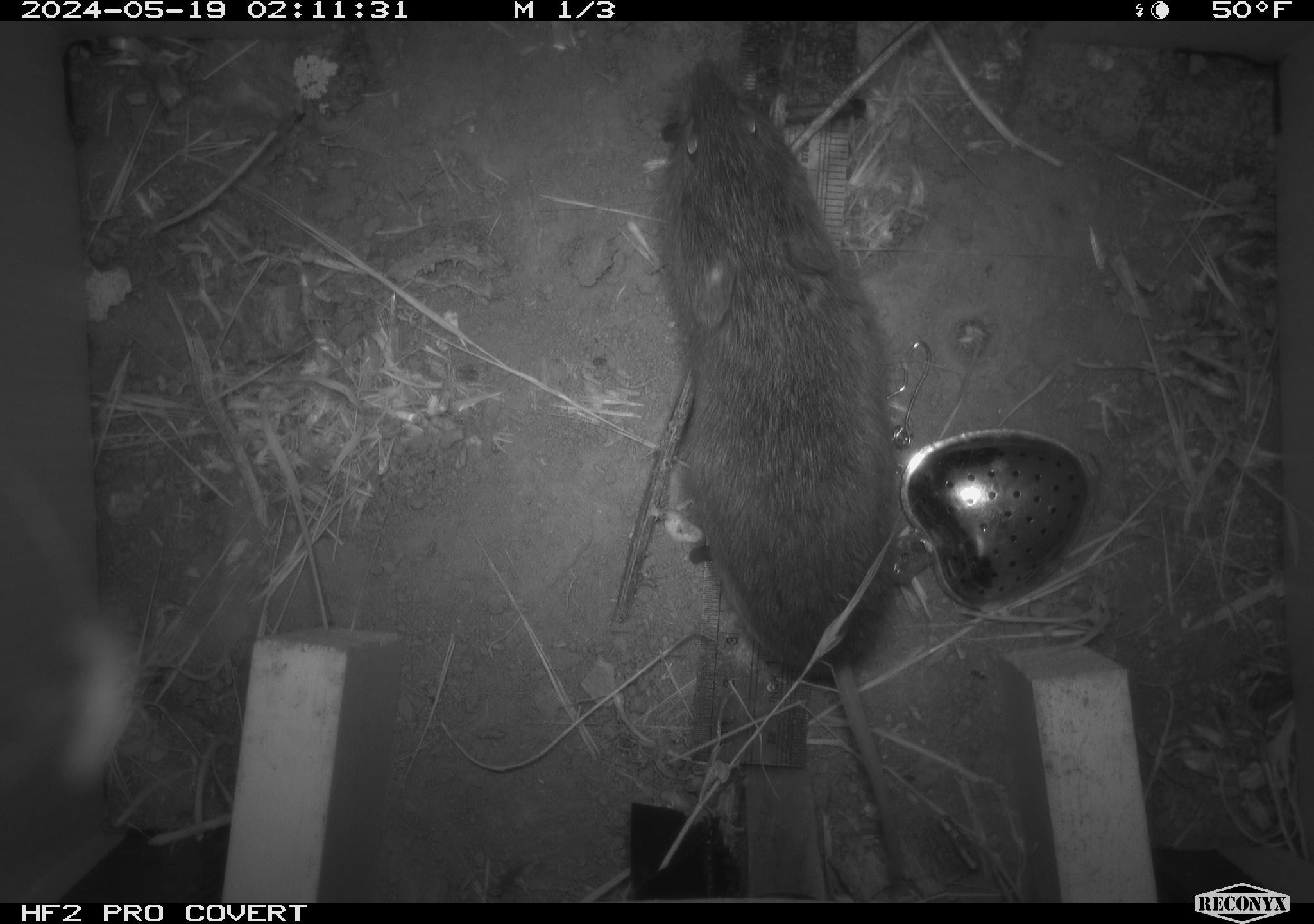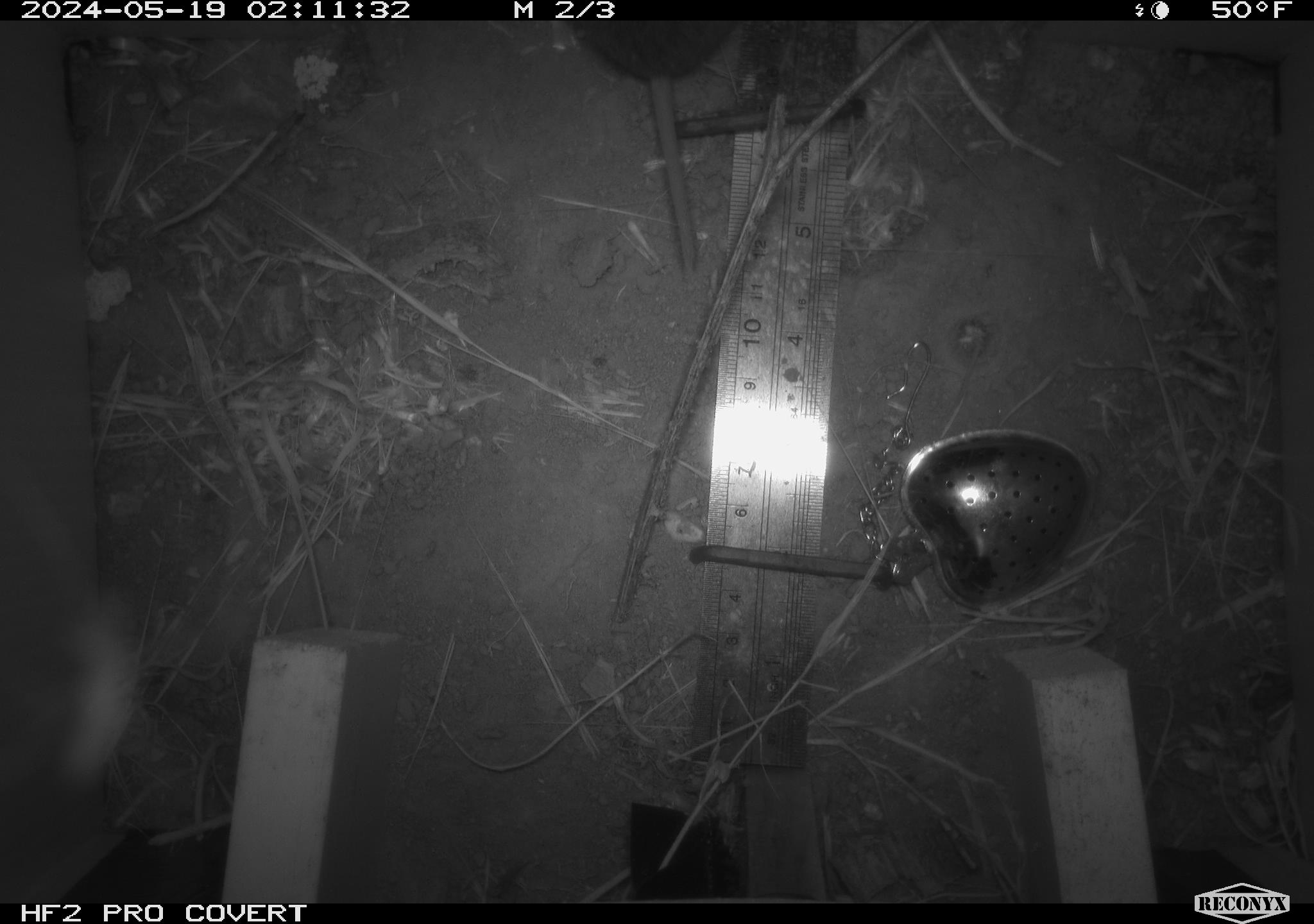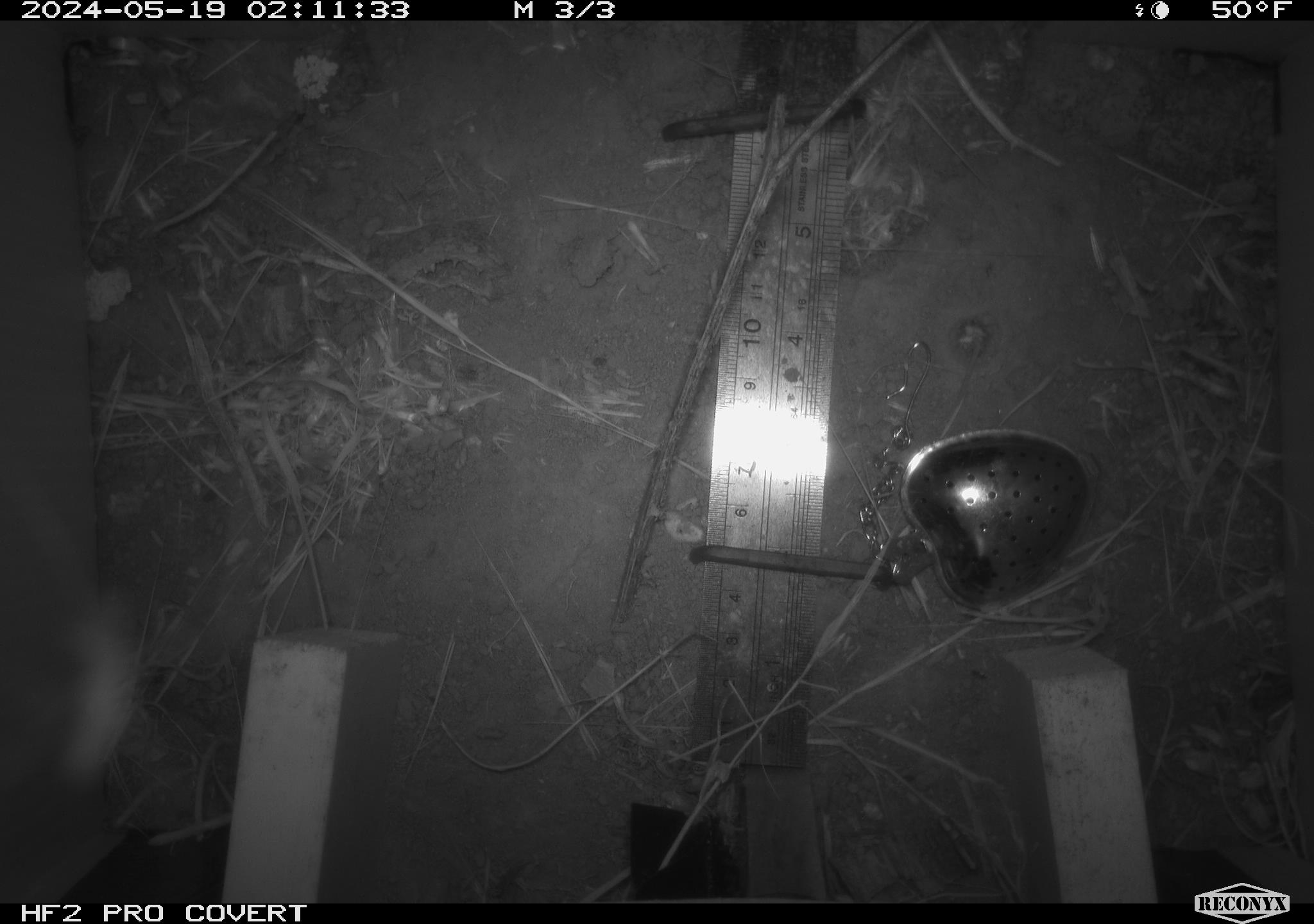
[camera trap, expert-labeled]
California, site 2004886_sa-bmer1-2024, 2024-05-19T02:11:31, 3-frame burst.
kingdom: Animalia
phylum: Chordata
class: Mammalia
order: Rodentia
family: Cricetidae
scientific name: Arvicolinae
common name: voles, lemmings, and muskrats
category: arvicolinae subfamily